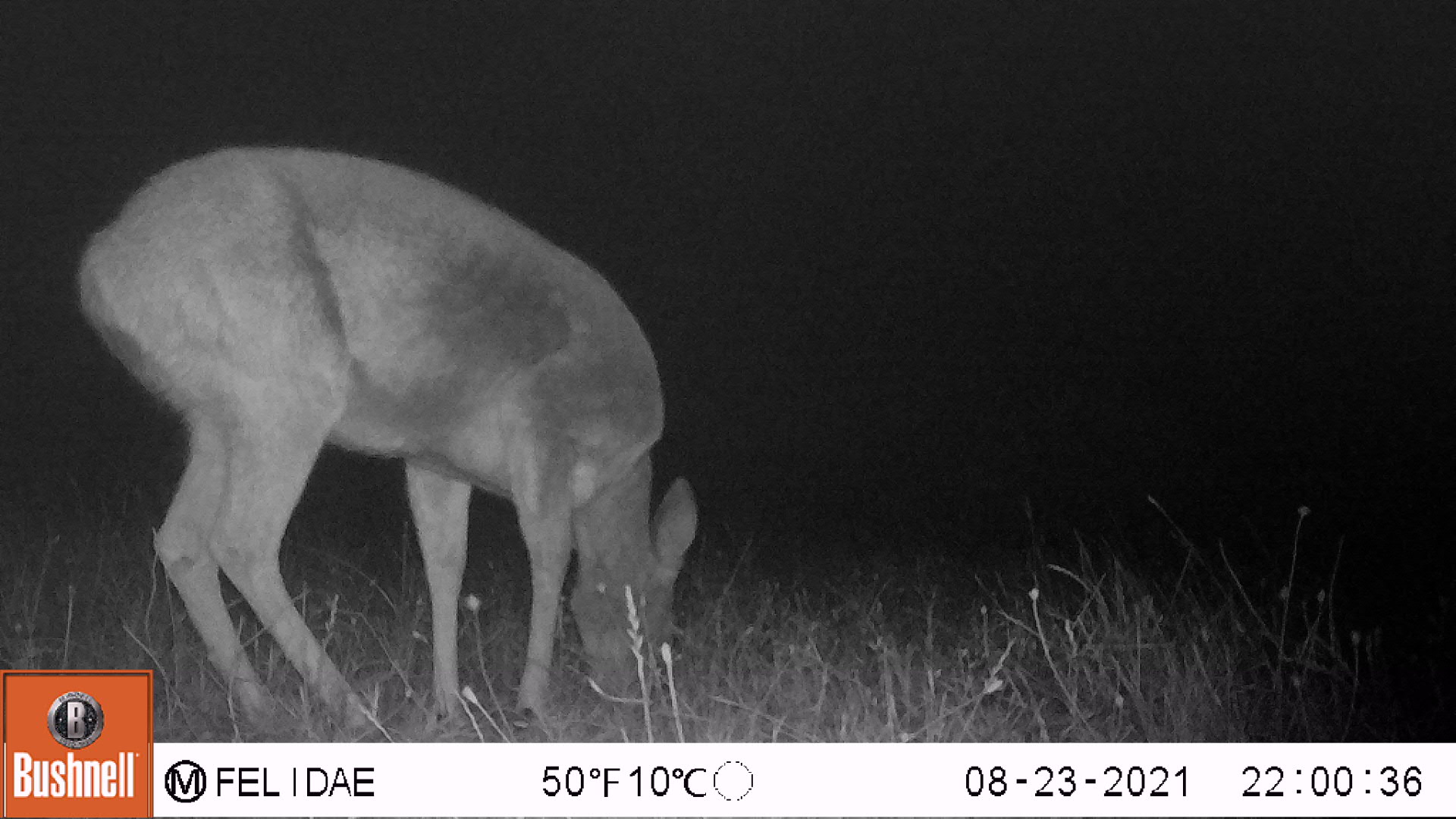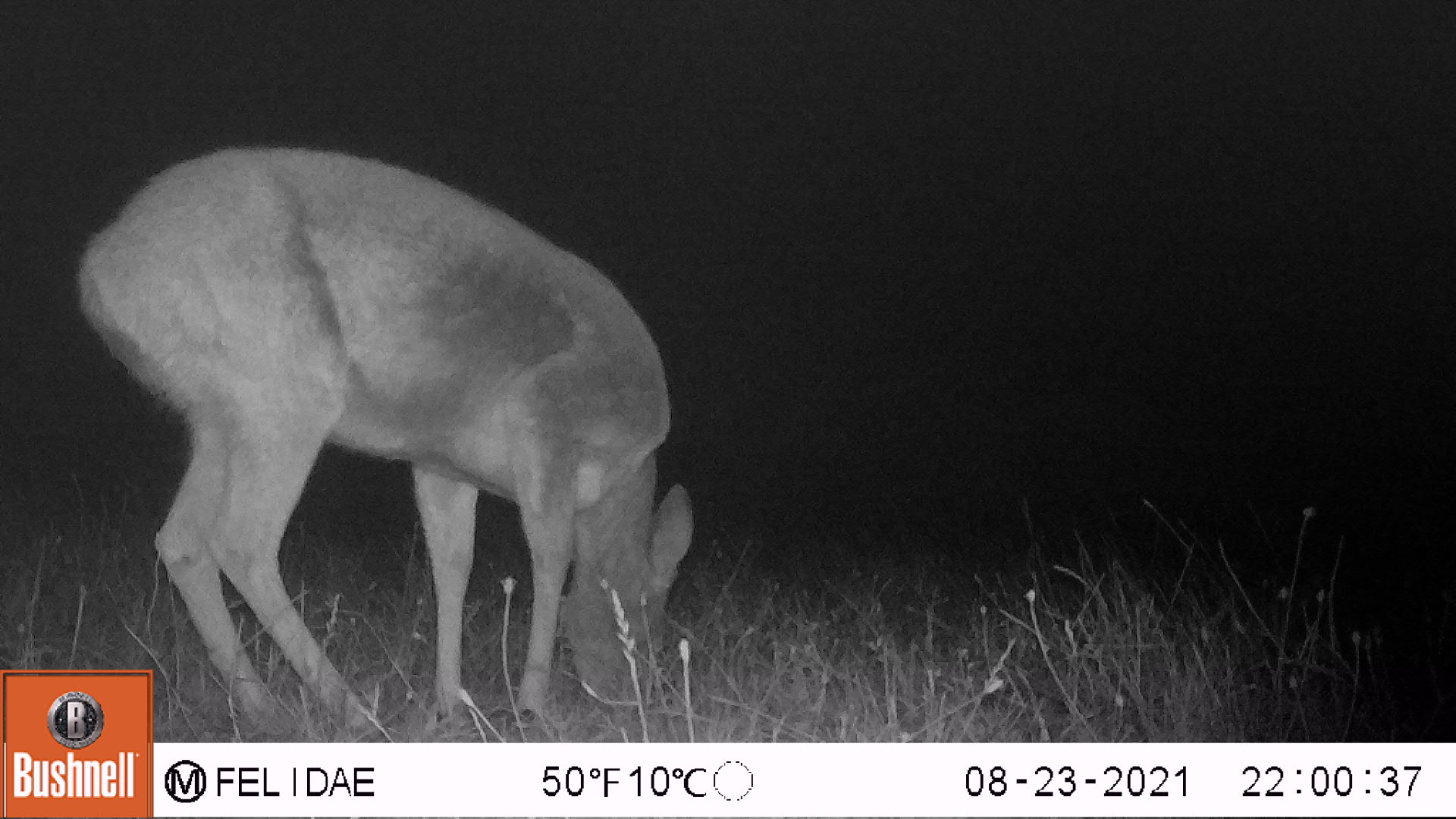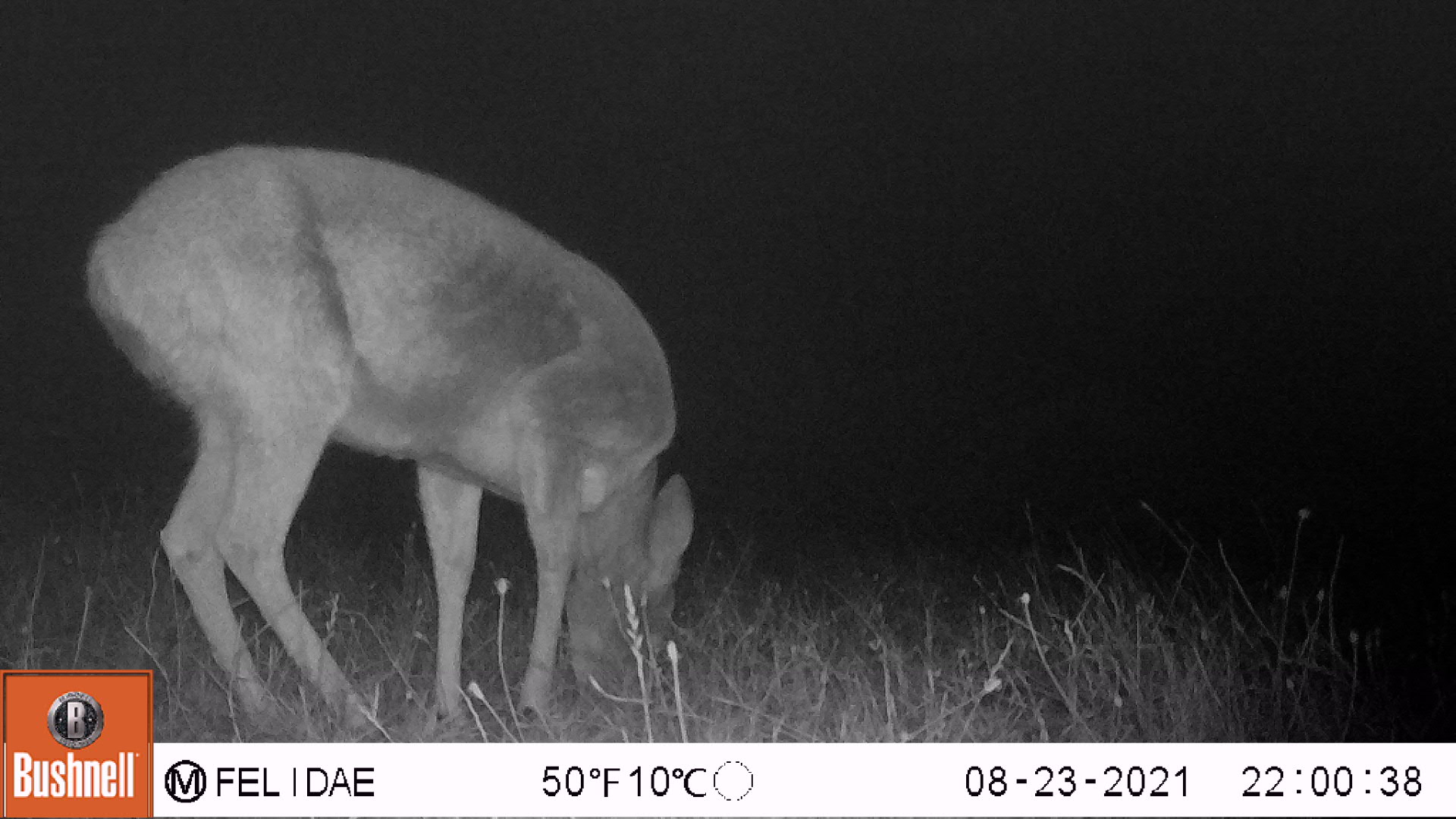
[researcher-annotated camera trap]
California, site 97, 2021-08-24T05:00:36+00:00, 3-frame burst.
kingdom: Animalia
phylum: Chordata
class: Mammalia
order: Artiodactyla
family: Cervidae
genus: Odocoileus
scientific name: Odocoileus hemionus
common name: mule deer